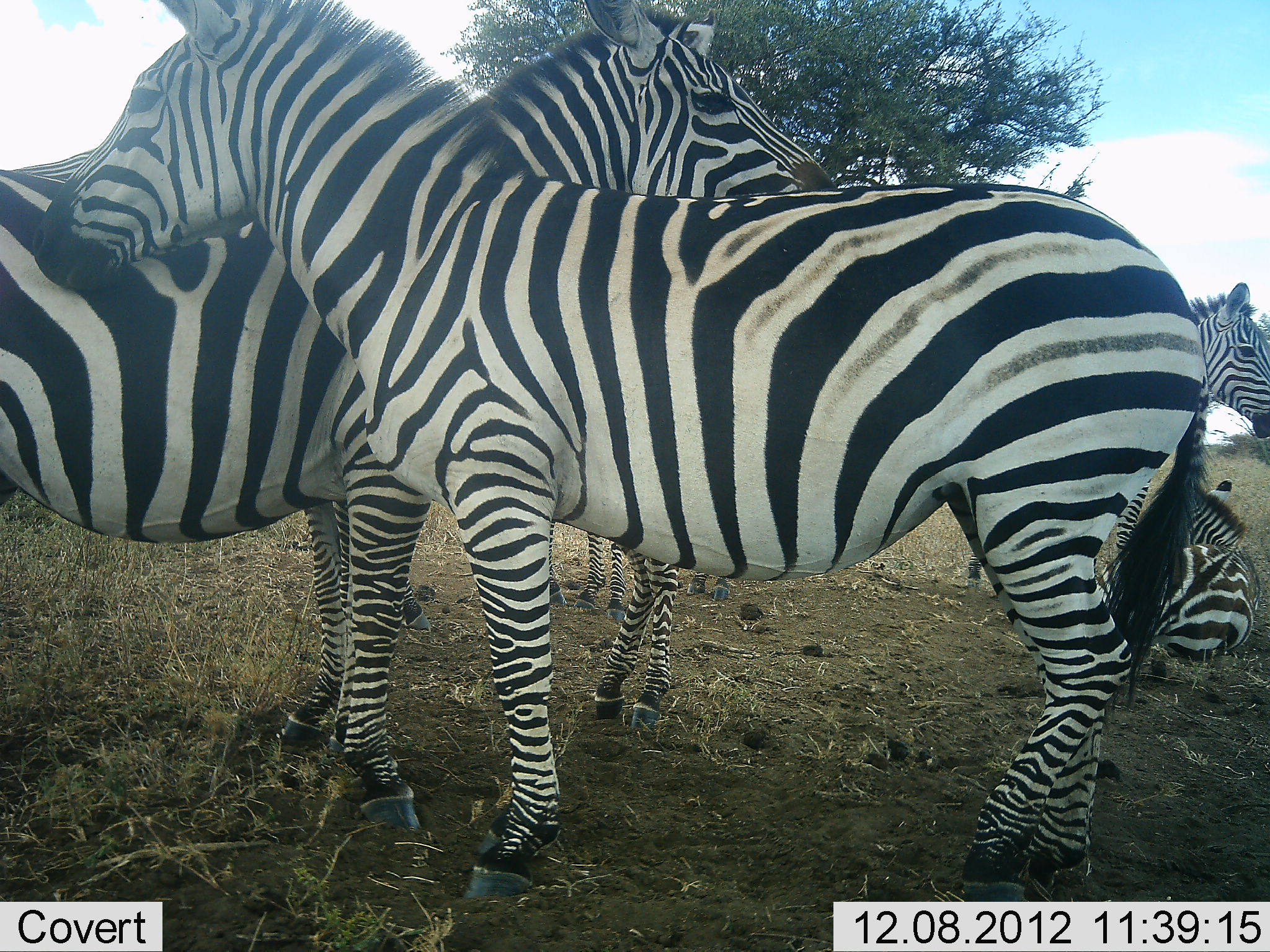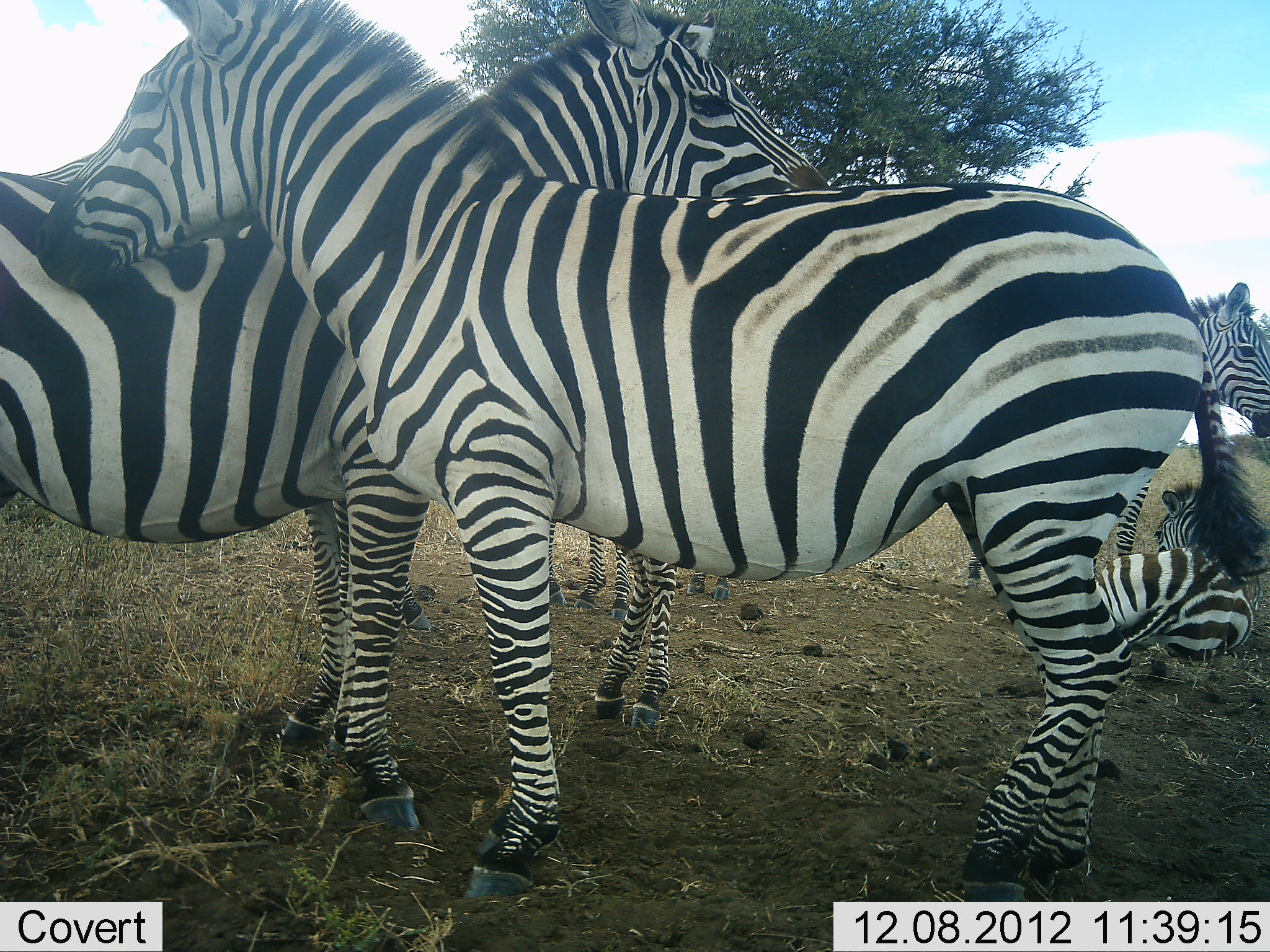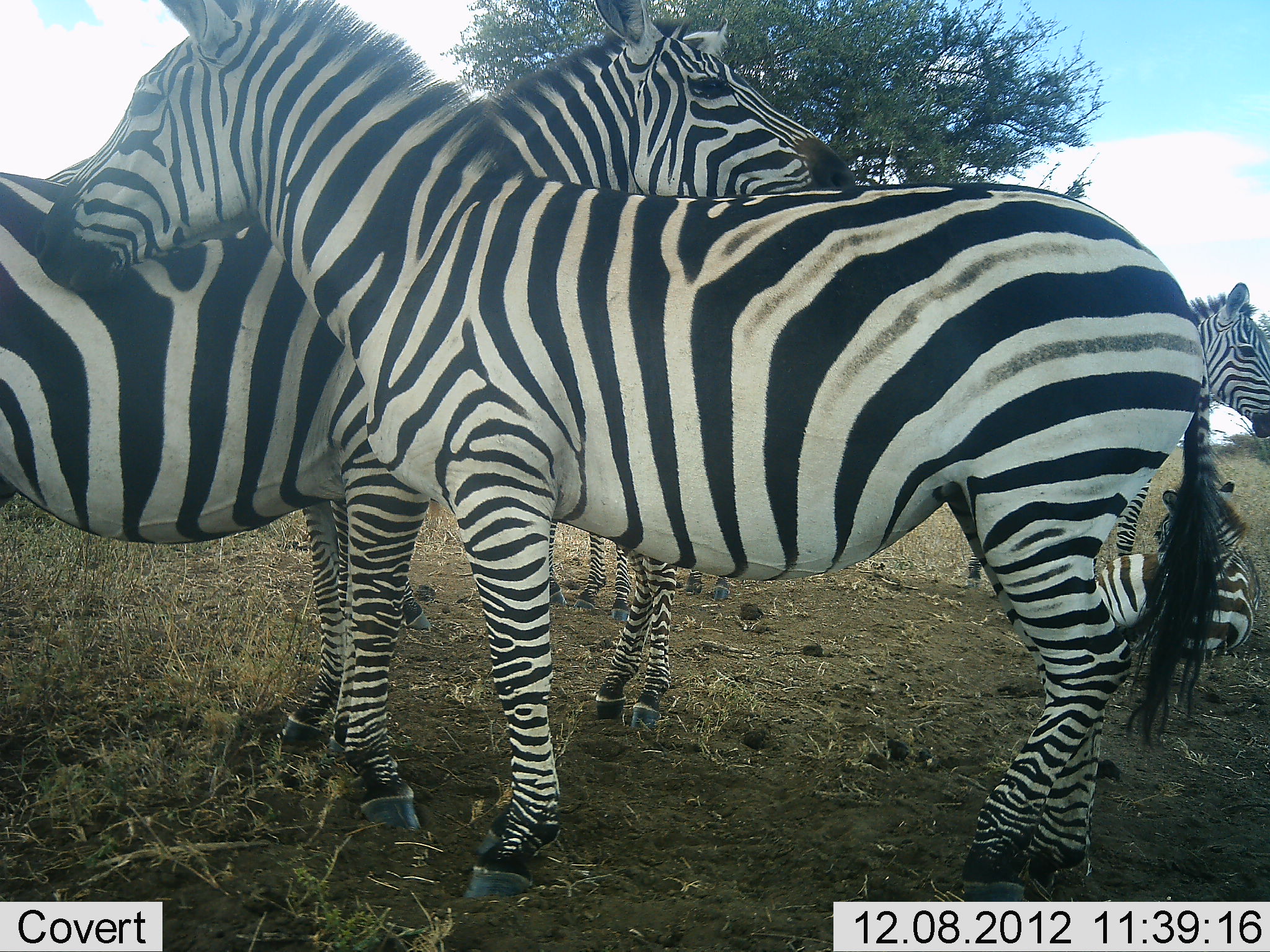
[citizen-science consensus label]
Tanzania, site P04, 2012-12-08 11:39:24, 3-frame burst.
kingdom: Animalia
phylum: Chordata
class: Mammalia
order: Perissodactyla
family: Equidae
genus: Equus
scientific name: Equus quagga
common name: plains zebra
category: zebra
Zebra (plains zebra) (Equus quagga), count 5. Behavior (volunteer vote fractions): standing 90%, resting 90%, moving 0%, interacting 40%. Young present (vote fraction): 20%. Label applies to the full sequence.